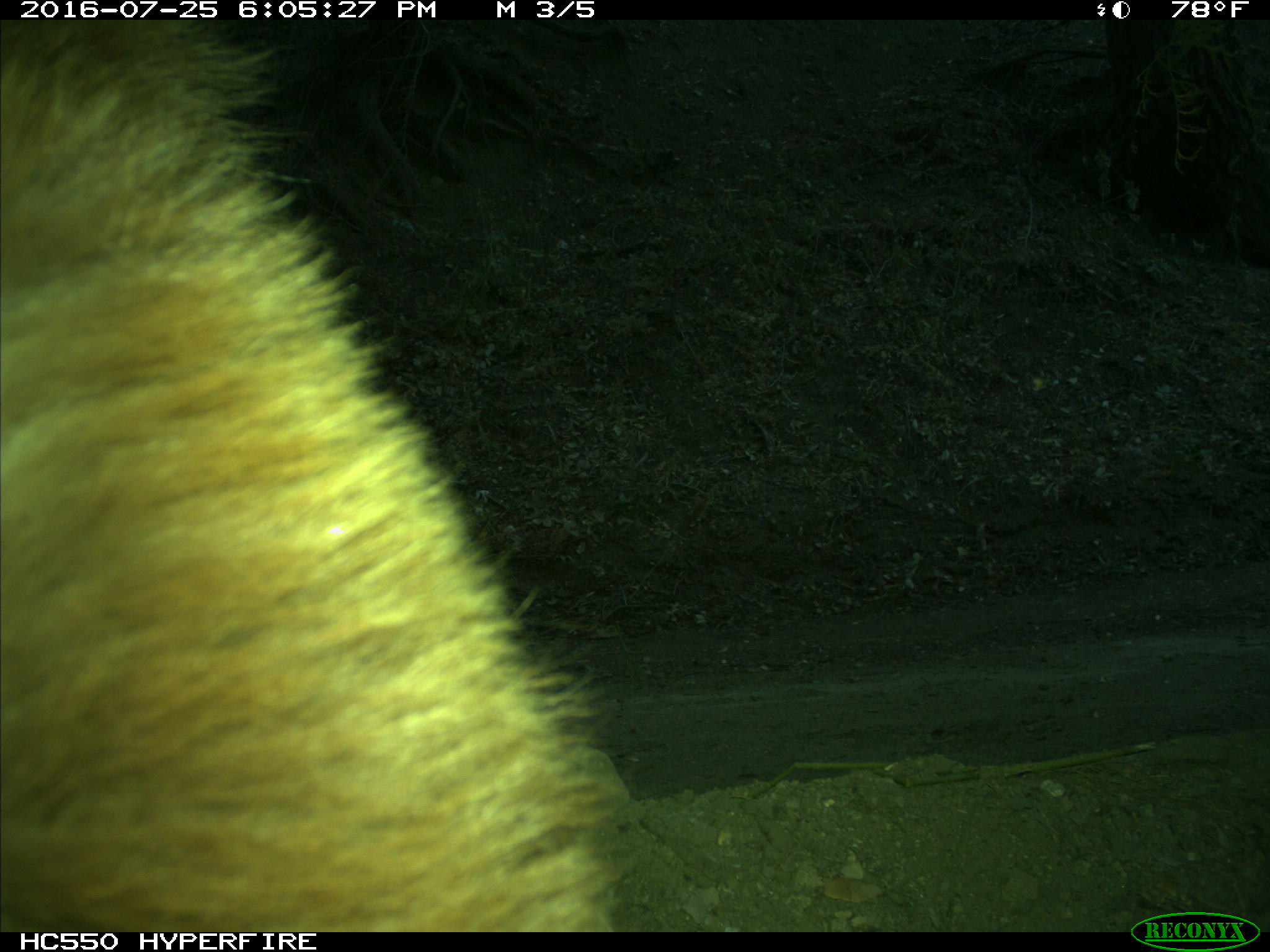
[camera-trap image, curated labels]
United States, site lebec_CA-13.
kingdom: Animalia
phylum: Chordata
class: Mammalia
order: Carnivora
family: Ursidae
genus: Ursus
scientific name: Ursus americanus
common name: american black bear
Ursus americanus (american black bear).